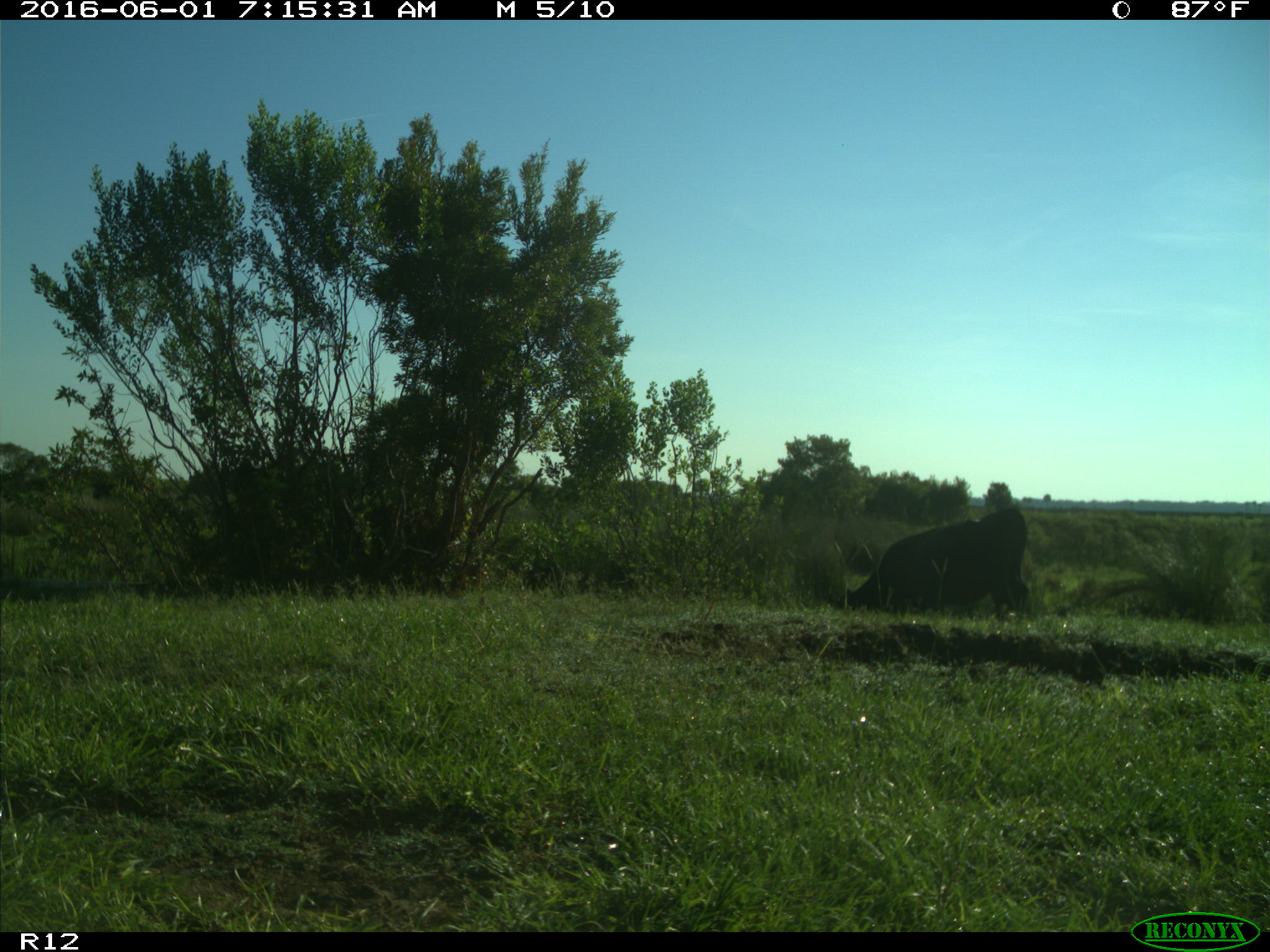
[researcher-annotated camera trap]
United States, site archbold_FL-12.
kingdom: Animalia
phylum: Chordata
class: Mammalia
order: Artiodactyla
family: Bovidae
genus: Bos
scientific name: Bos taurus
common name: domestic cow